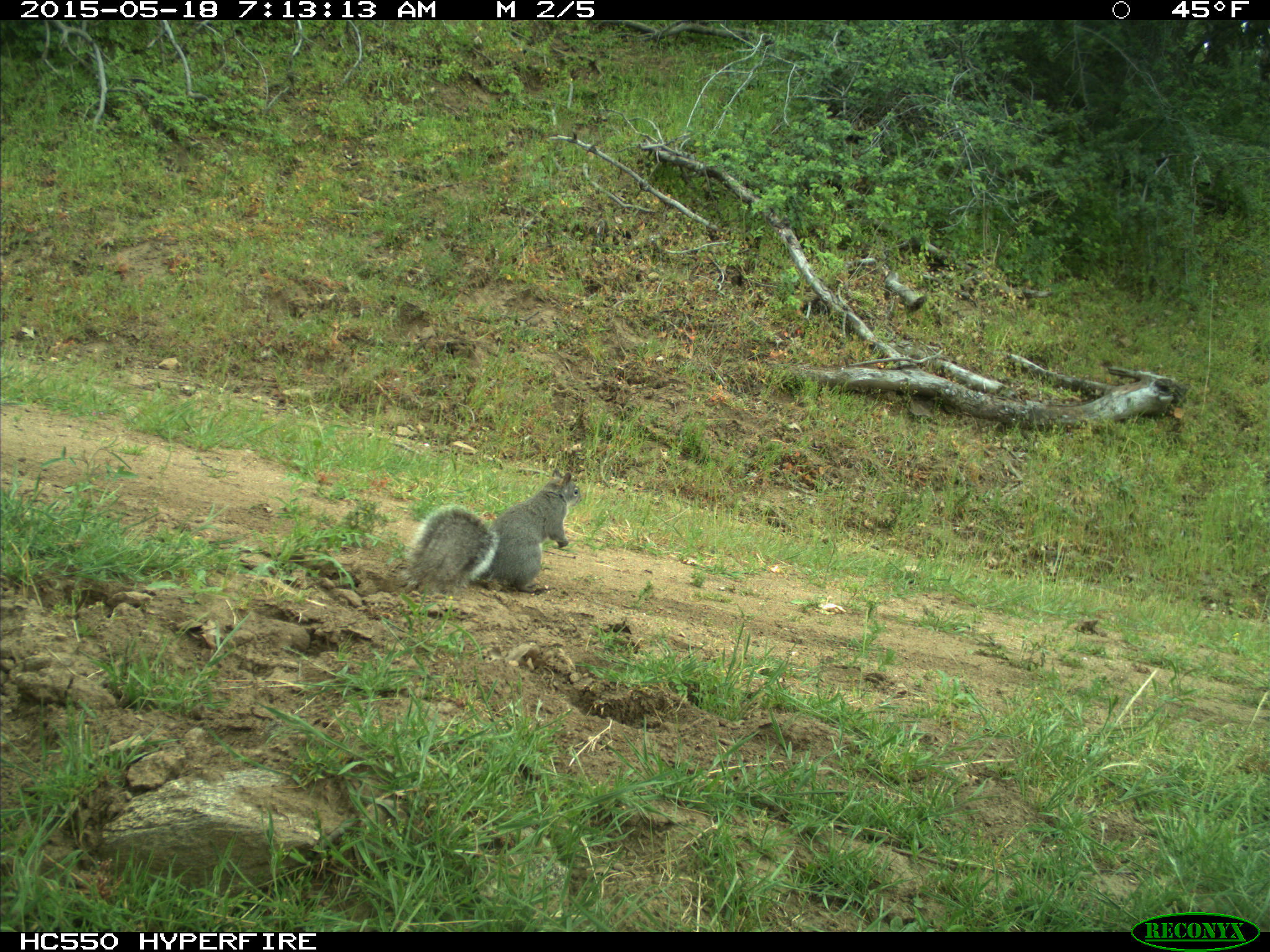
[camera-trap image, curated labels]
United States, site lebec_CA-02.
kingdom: Animalia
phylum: Chordata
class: Mammalia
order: Rodentia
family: Sciuridae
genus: Sciurus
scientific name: Sciurus carolinensis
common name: eastern gray squirrel